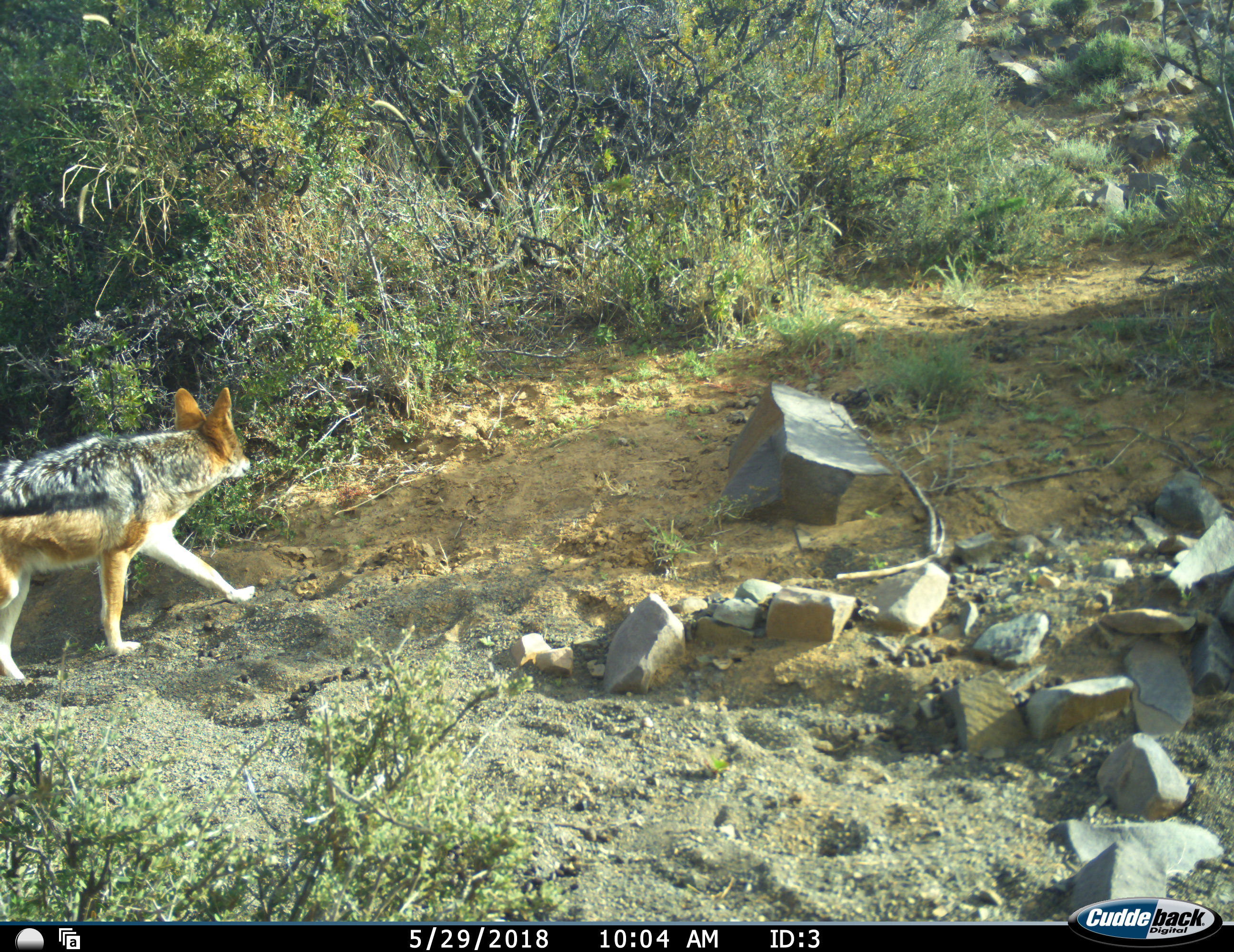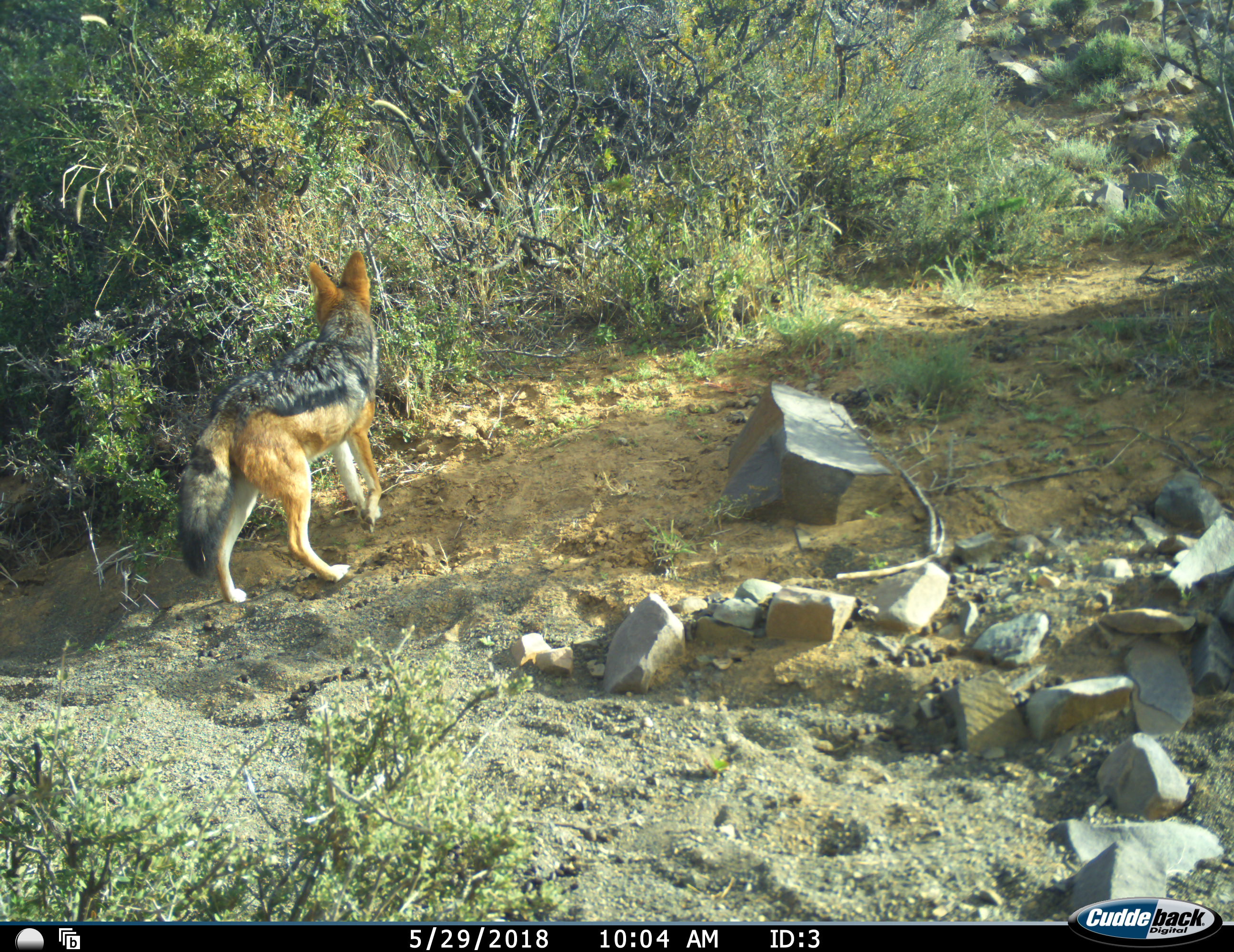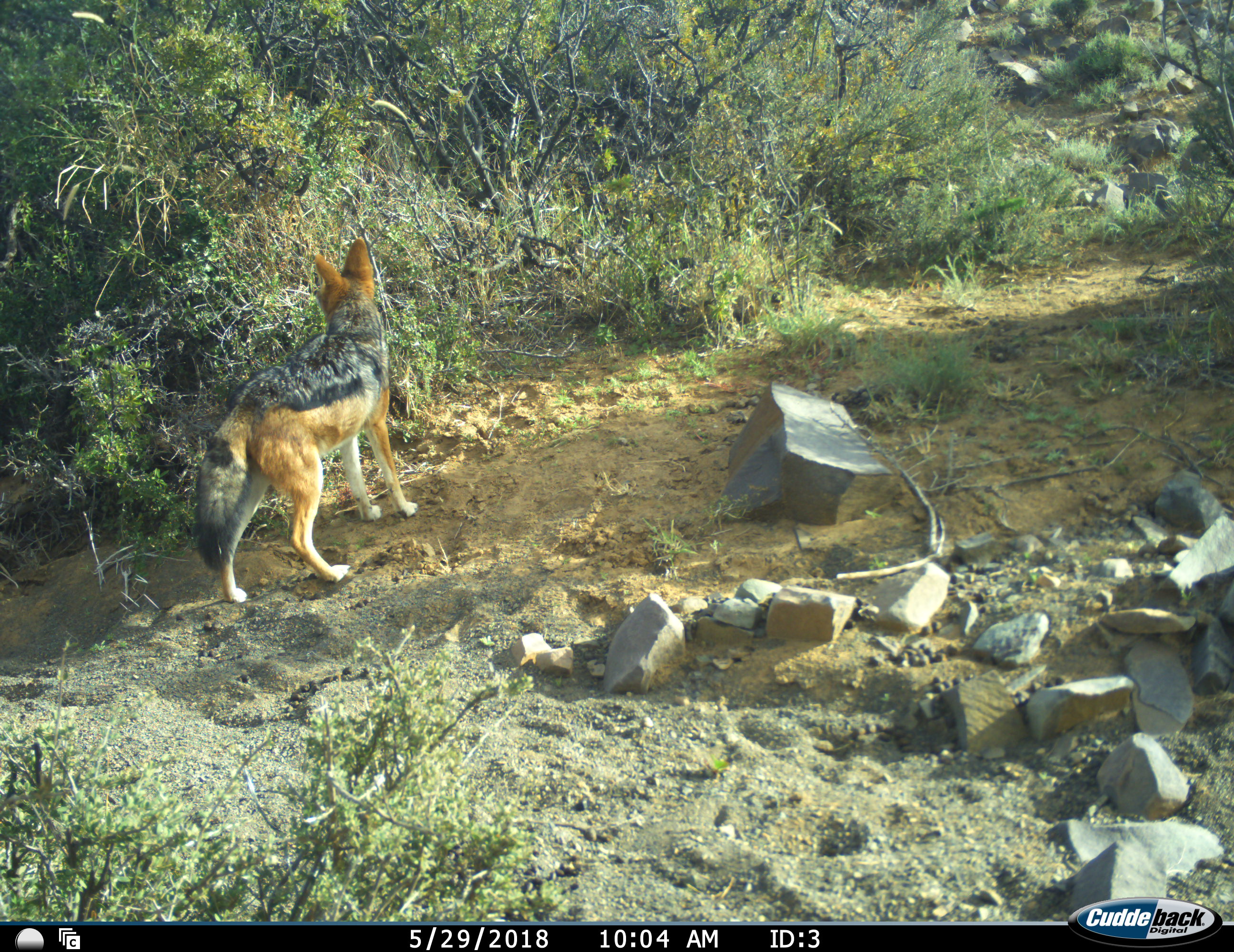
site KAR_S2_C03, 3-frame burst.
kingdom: Animalia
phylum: Chordata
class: Mammalia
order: Carnivora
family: Canidae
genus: Lupulella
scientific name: Lupulella mesomelas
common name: black-backed jackal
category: jackalblackbacked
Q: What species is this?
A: Jackalblackbacked (black-backed jackal) (Lupulella mesomelas).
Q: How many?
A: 1.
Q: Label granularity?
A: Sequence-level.